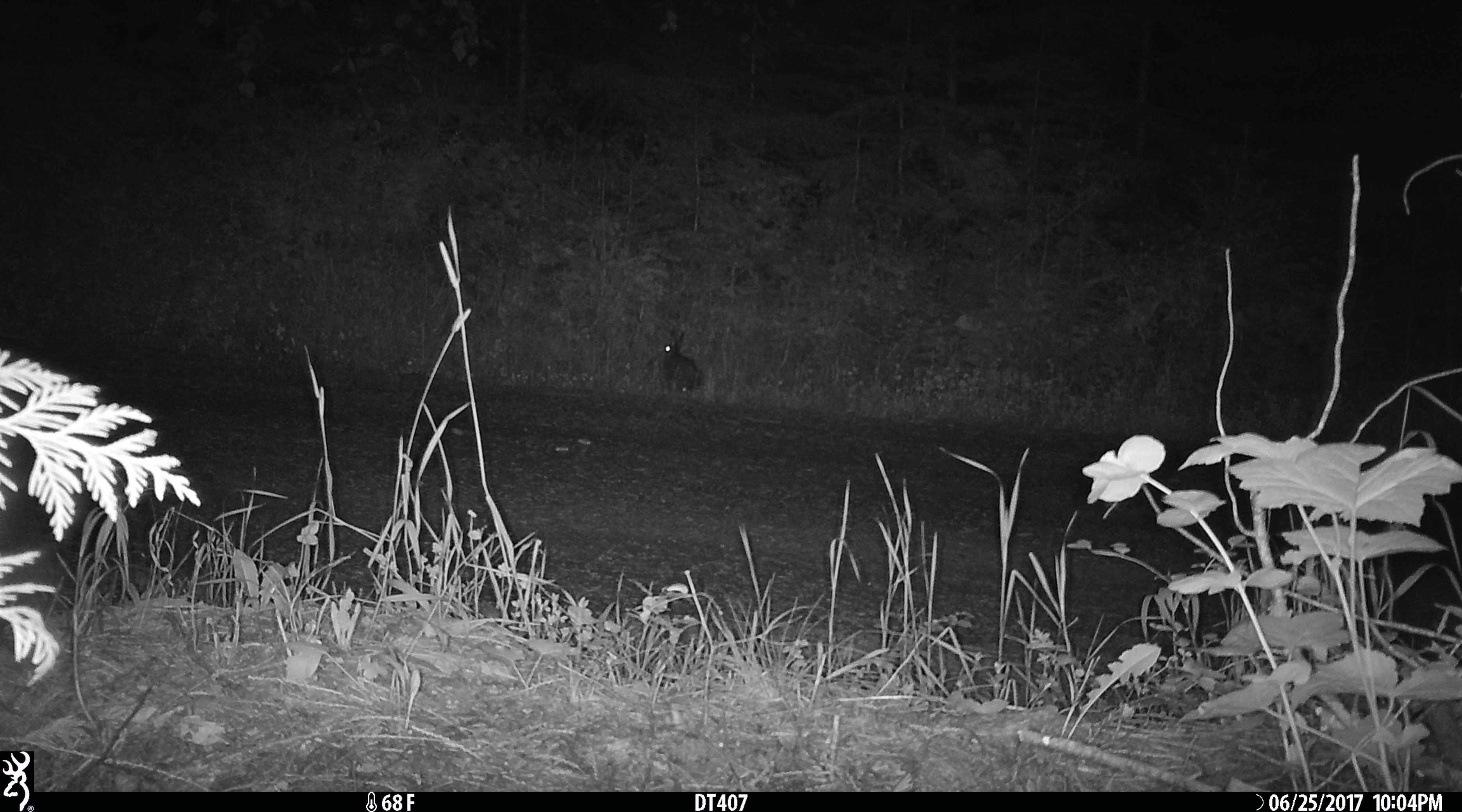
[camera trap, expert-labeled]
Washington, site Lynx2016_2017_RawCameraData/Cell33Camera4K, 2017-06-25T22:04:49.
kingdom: Animalia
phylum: Chordata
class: Mammalia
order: Lagomorpha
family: Leporidae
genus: Lepus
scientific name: Lepus americanus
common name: snowshoe hare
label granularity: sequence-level